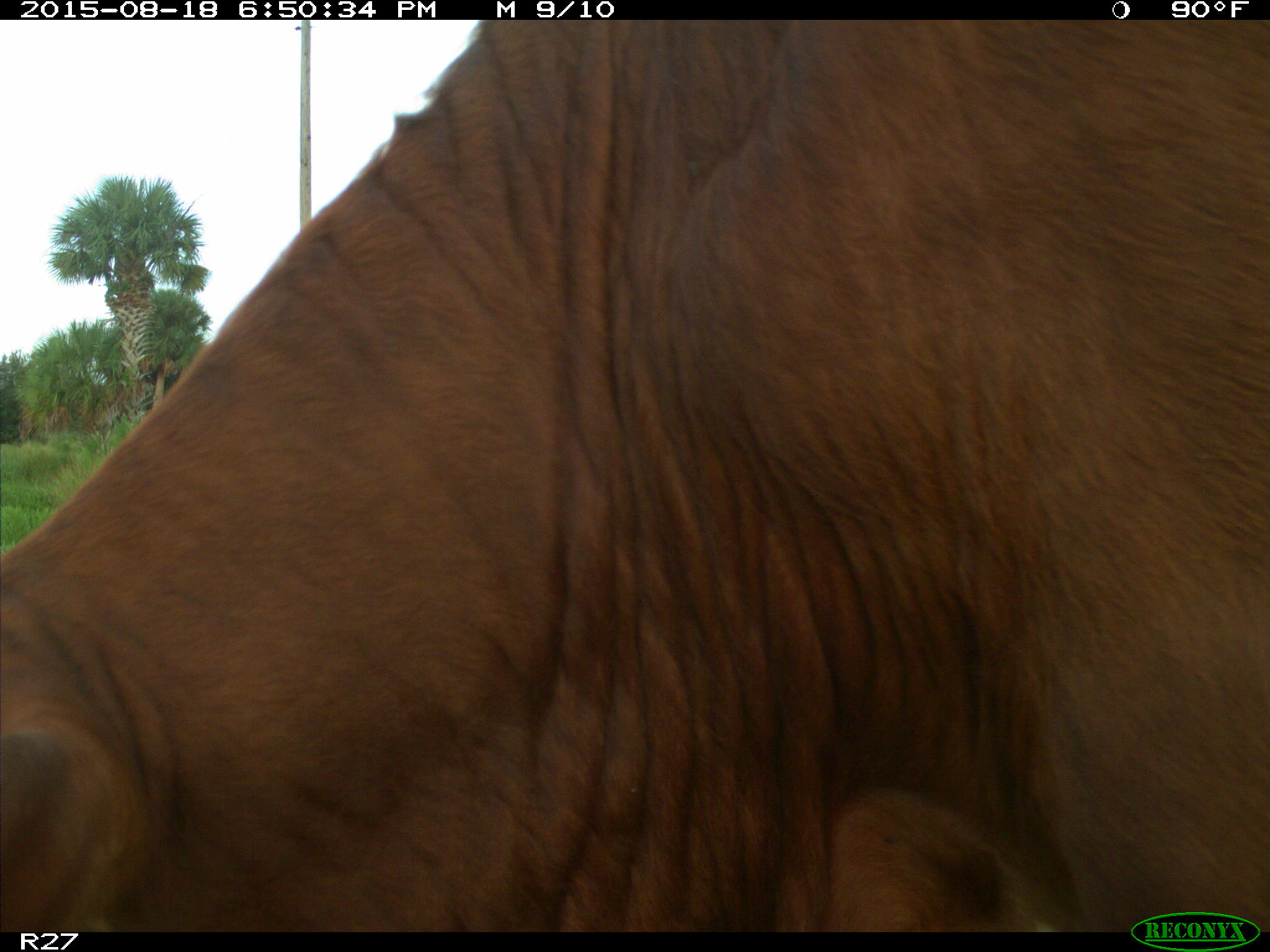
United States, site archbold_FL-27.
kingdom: Animalia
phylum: Chordata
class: Mammalia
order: Artiodactyla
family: Bovidae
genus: Bos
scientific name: Bos taurus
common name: domestic cow